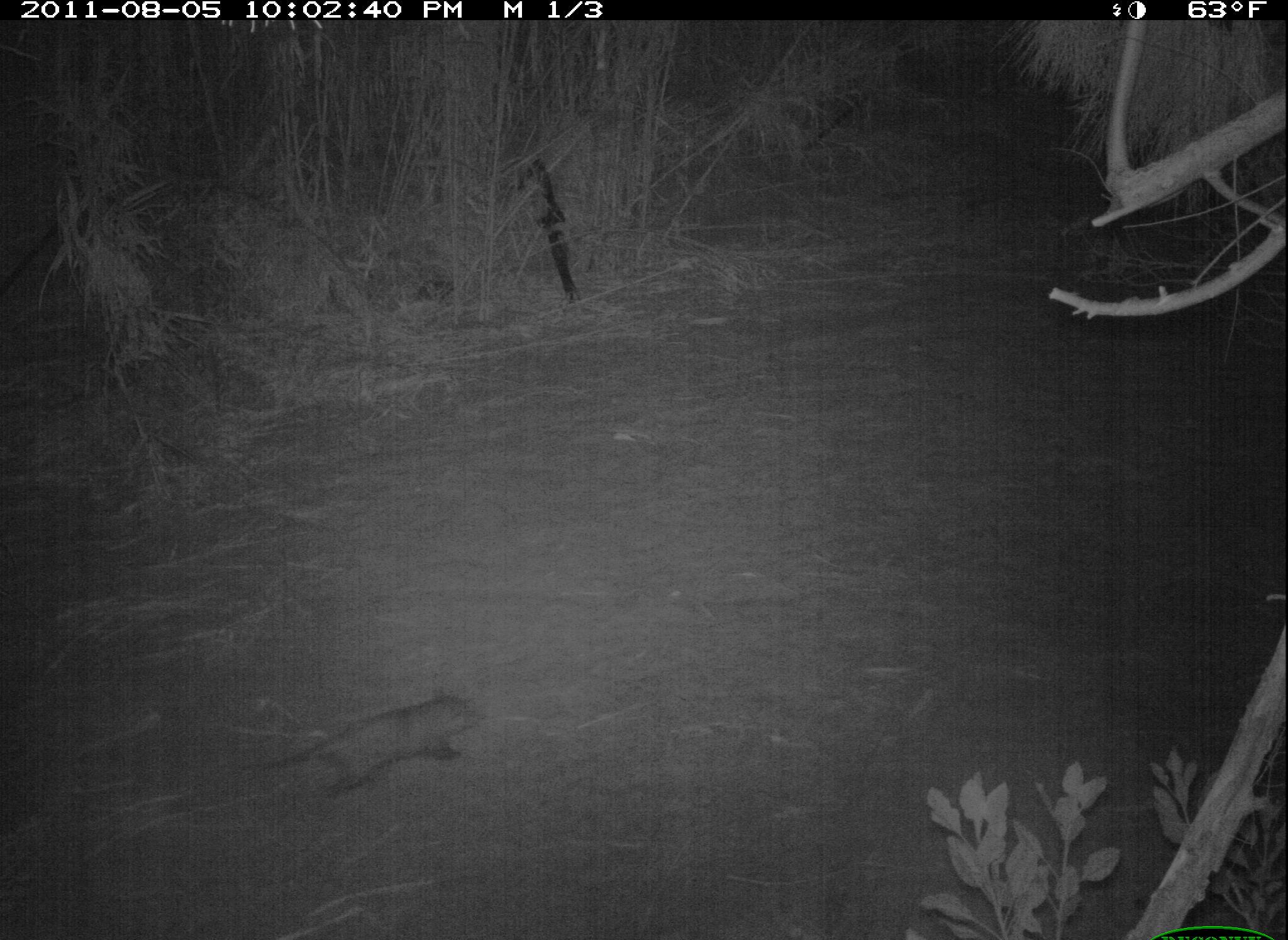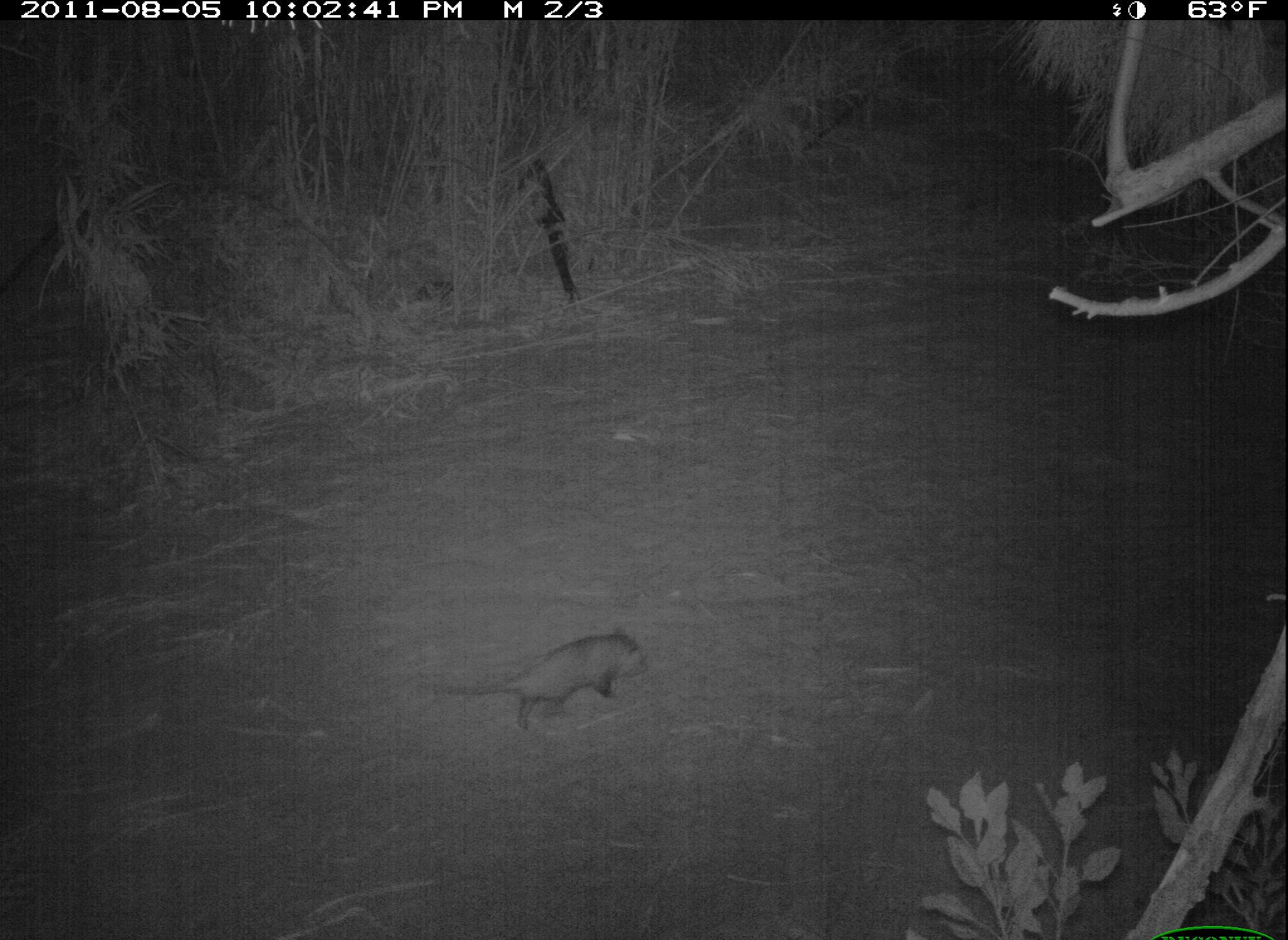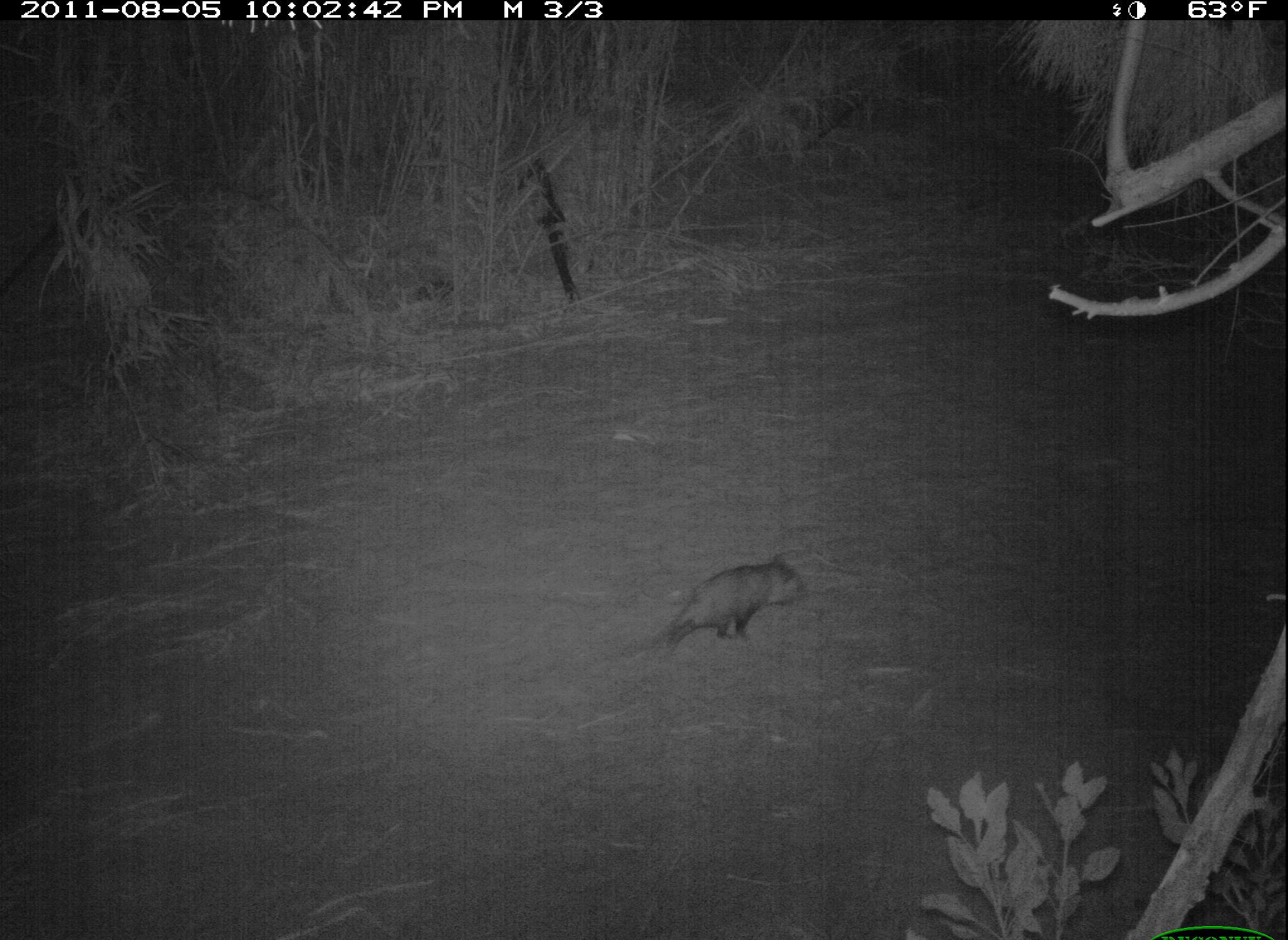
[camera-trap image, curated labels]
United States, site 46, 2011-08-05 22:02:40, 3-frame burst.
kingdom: Animalia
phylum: Chordata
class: Mammalia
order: Didelphimorphia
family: Didelphidae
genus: Didelphis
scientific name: Didelphis virginiana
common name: virginia opossum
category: opossum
Opossum (virginia opossum) (Didelphis virginiana).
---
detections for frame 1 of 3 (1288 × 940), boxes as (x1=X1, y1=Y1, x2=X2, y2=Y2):
opossum: (x1=224, y1=681, x2=507, y2=818)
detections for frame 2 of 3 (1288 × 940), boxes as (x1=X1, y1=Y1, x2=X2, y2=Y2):
opossum: (x1=425, y1=623, x2=671, y2=749)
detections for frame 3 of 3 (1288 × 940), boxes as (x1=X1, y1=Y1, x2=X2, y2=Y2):
opossum: (x1=617, y1=548, x2=824, y2=668)